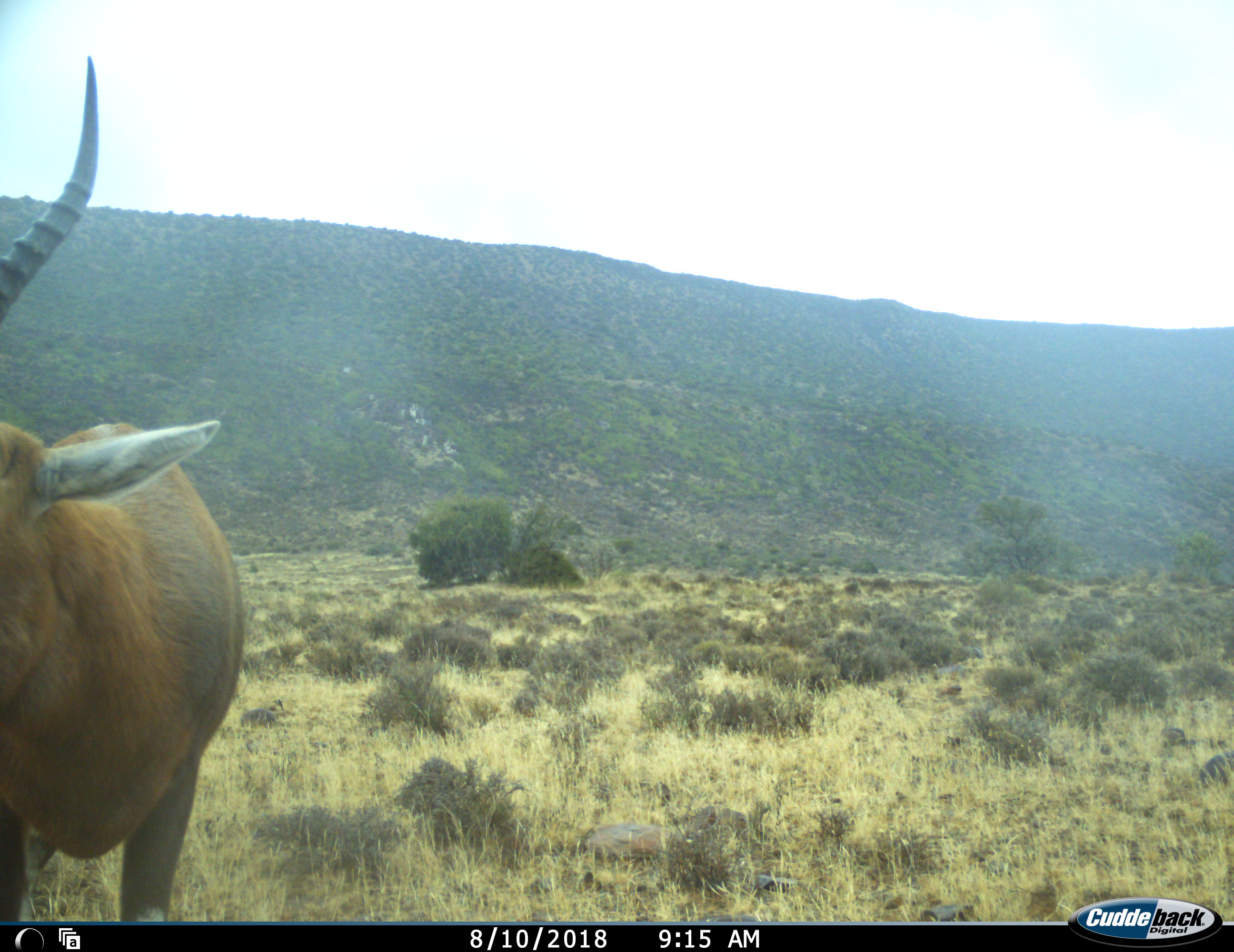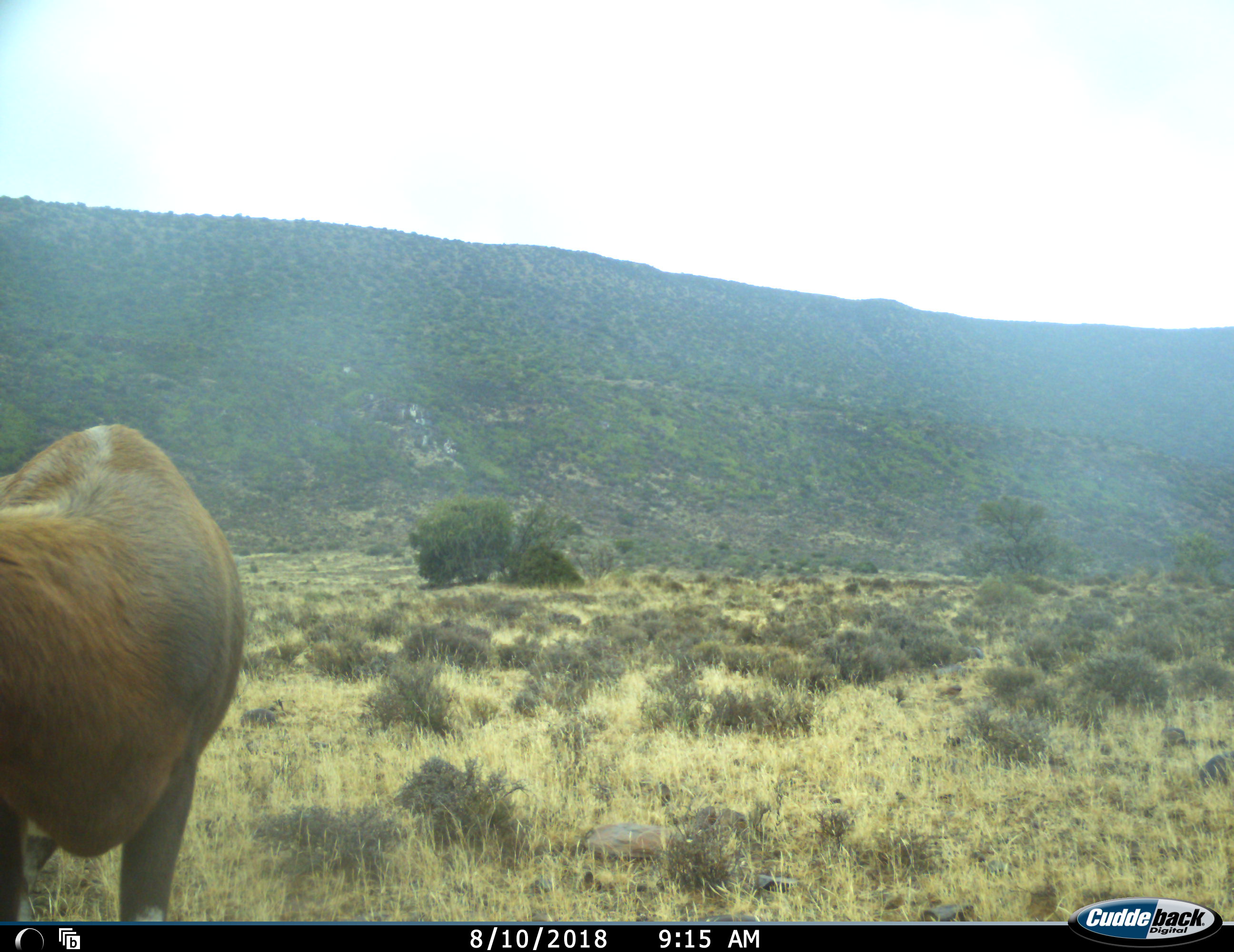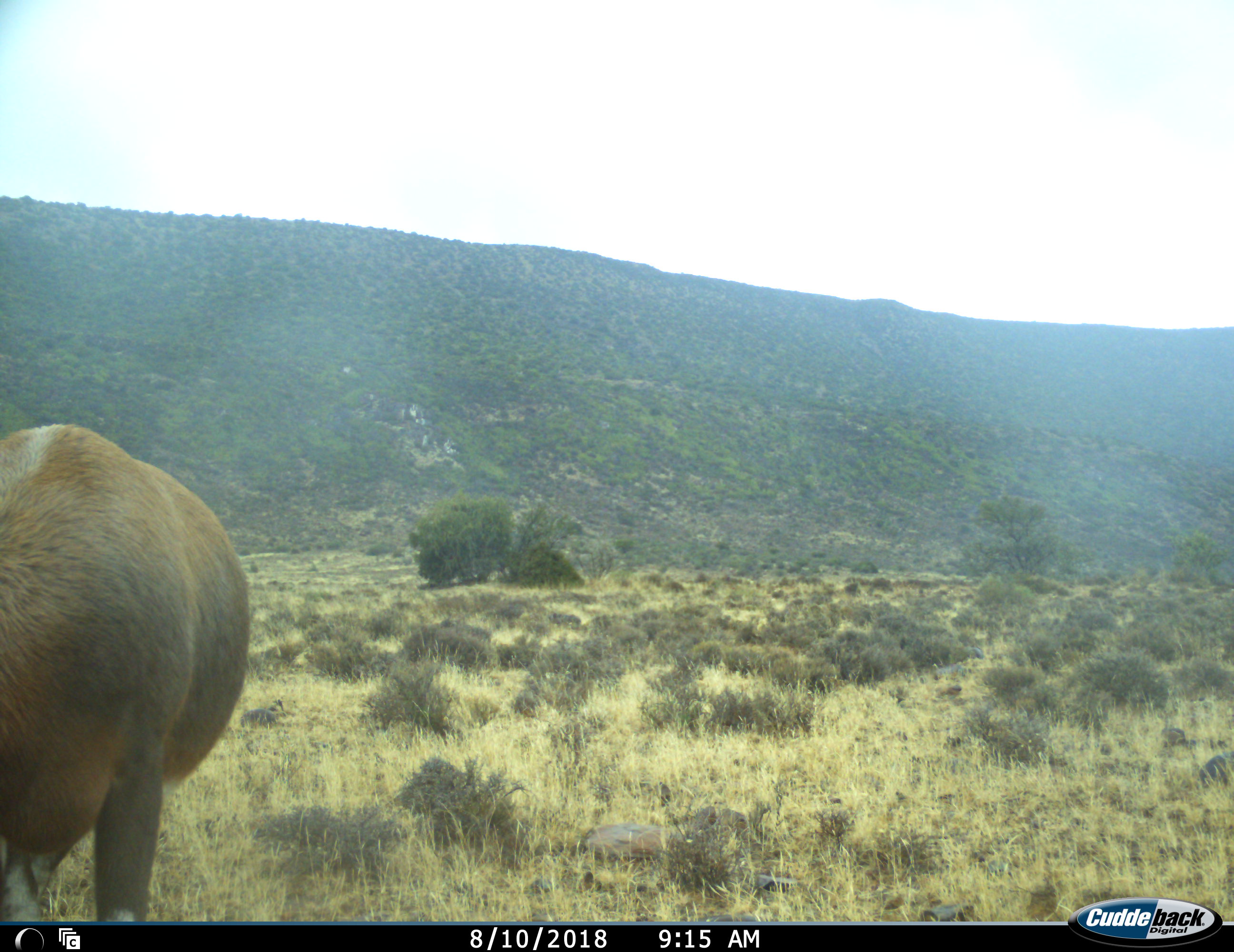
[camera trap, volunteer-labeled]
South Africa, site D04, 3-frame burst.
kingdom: Animalia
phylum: Chordata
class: Mammalia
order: Artiodactyla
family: Bovidae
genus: Damaliscus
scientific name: Damaliscus pygargus phillipsi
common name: blesbok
Blesbok (Damaliscus pygargus phillipsi), count 1. Behavior (volunteer vote fractions): standing 100%, resting 0%, moving 0%, interacting 0%. Young present (vote fraction): 0%. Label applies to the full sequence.